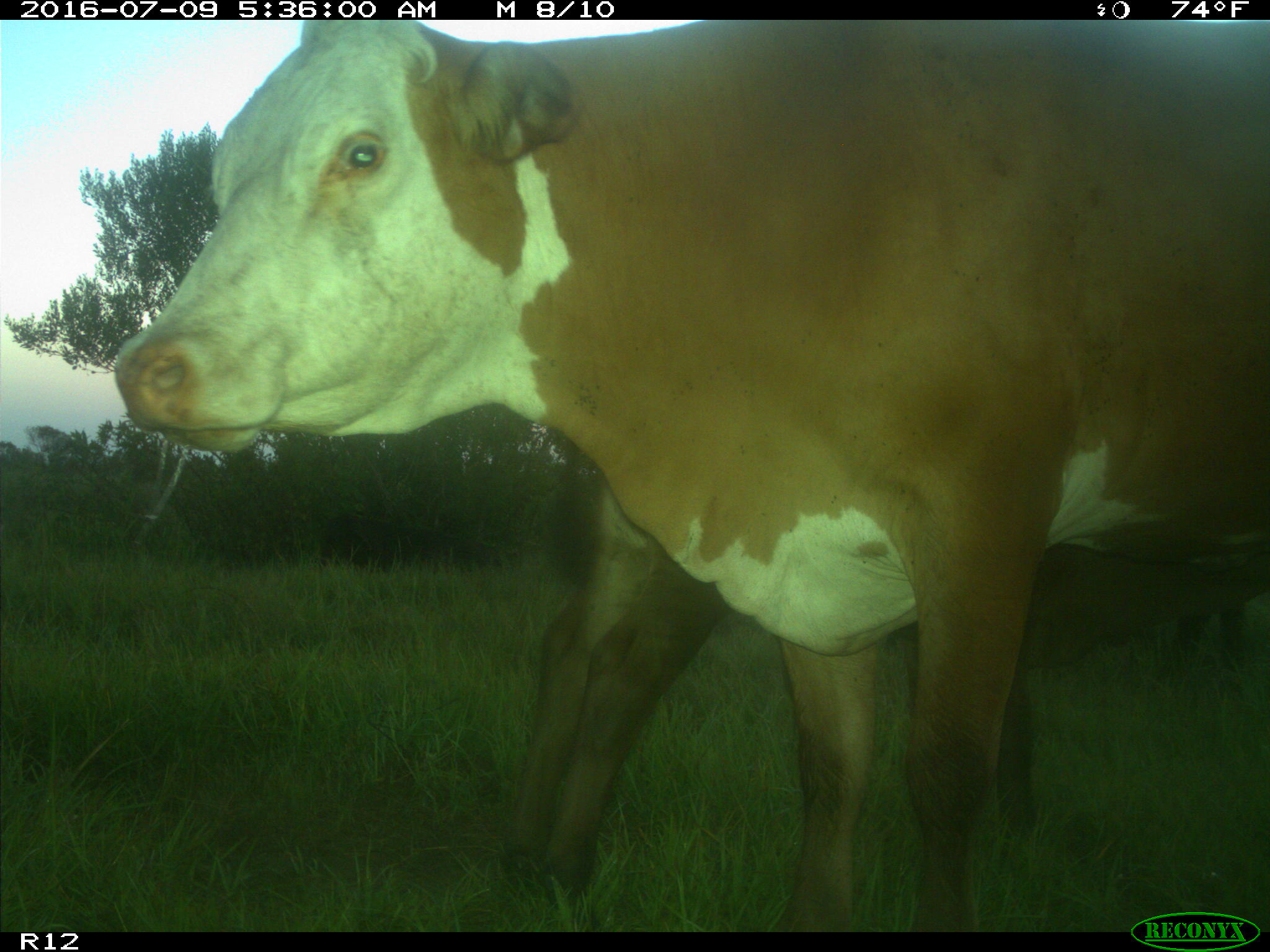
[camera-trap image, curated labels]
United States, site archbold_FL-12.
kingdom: Animalia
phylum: Chordata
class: Mammalia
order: Artiodactyla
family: Bovidae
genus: Bos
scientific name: Bos taurus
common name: domestic cow